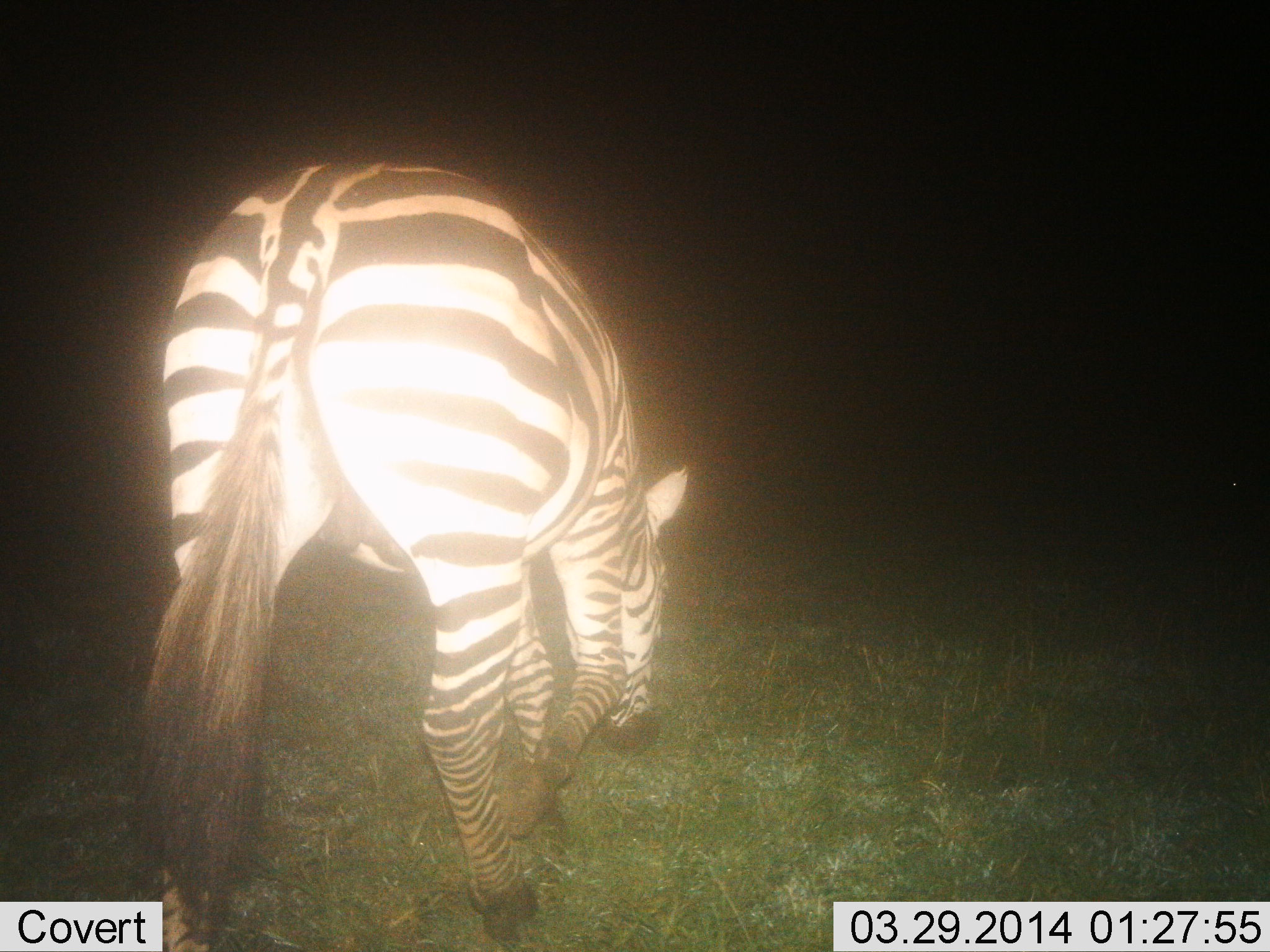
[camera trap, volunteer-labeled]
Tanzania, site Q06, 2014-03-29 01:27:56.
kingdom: Animalia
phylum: Chordata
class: Mammalia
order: Perissodactyla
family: Equidae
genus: Equus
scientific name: Equus quagga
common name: plains zebra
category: zebra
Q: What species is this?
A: Zebra (plains zebra) (Equus quagga).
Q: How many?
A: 1.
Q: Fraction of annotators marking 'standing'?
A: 20%.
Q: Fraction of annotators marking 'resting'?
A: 0%.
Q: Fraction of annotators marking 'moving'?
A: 10%.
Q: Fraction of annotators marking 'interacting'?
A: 0%.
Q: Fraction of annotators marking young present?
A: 0%.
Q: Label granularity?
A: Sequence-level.